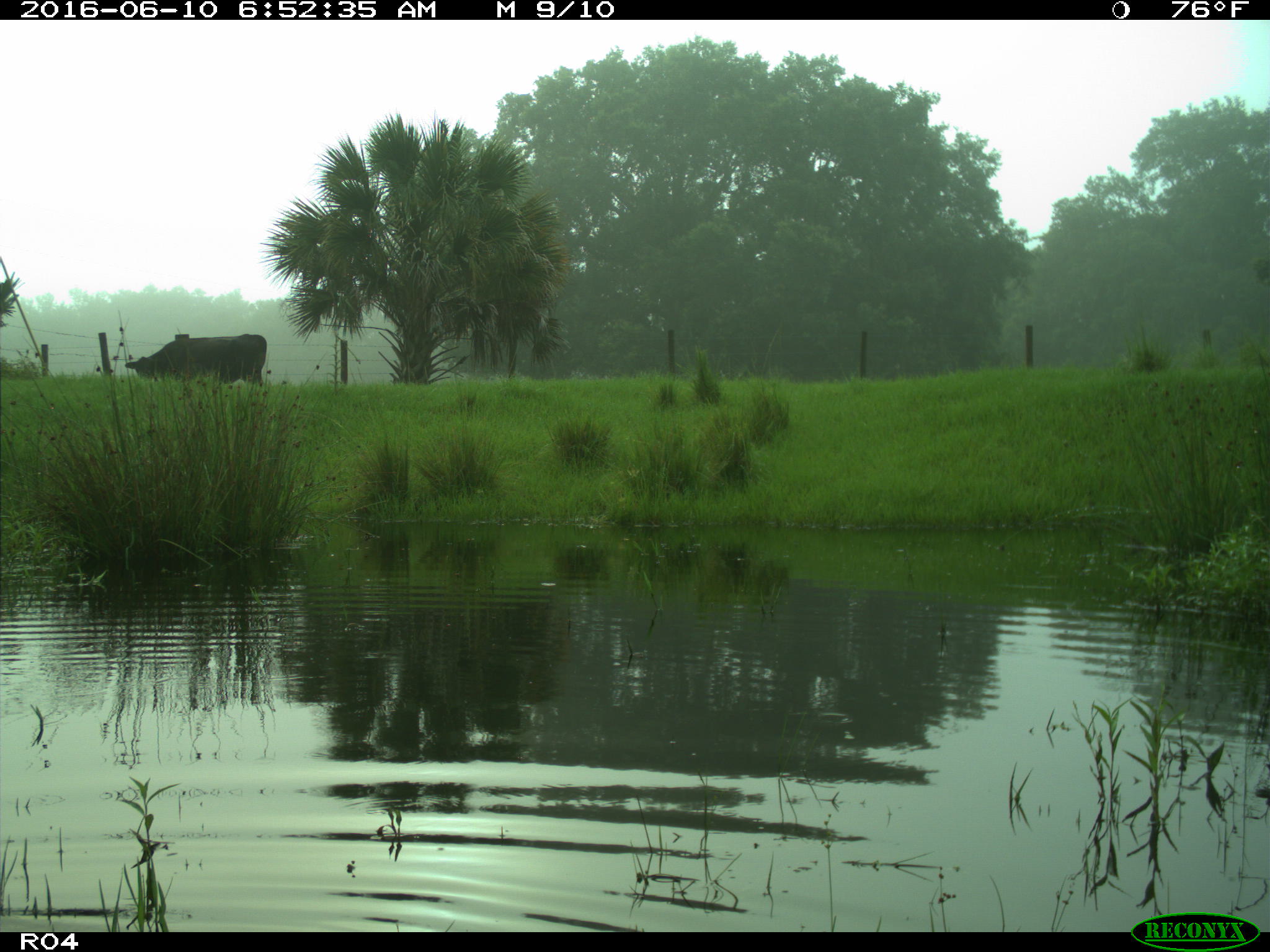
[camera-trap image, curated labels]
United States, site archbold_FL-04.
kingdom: Animalia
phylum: Chordata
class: Mammalia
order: Artiodactyla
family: Bovidae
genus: Bos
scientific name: Bos taurus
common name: domestic cow